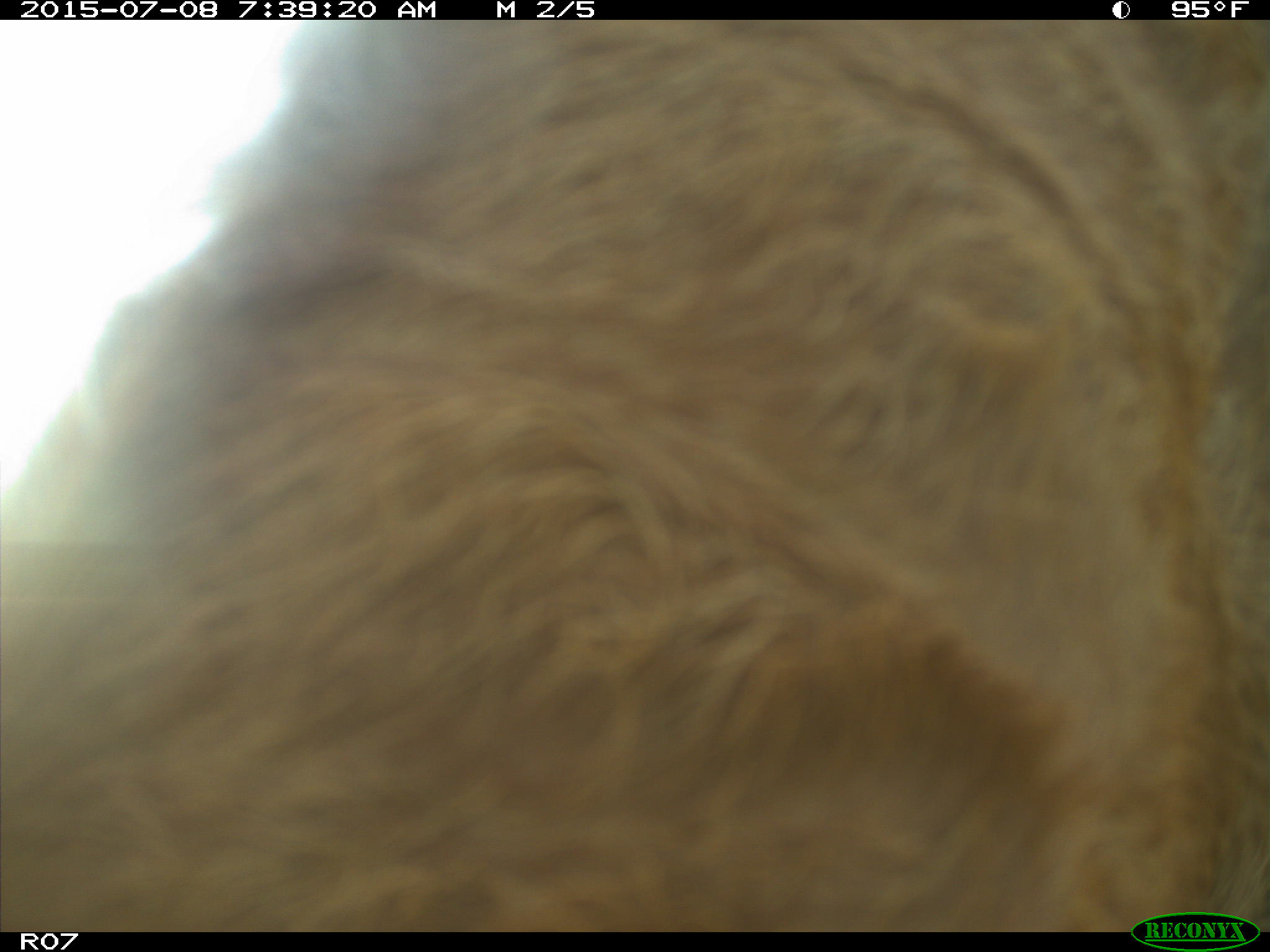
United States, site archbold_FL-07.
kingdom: Animalia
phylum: Chordata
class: Mammalia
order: Artiodactyla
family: Bovidae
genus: Bos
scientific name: Bos taurus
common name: domestic cow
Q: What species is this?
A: Bos taurus (domestic cow).